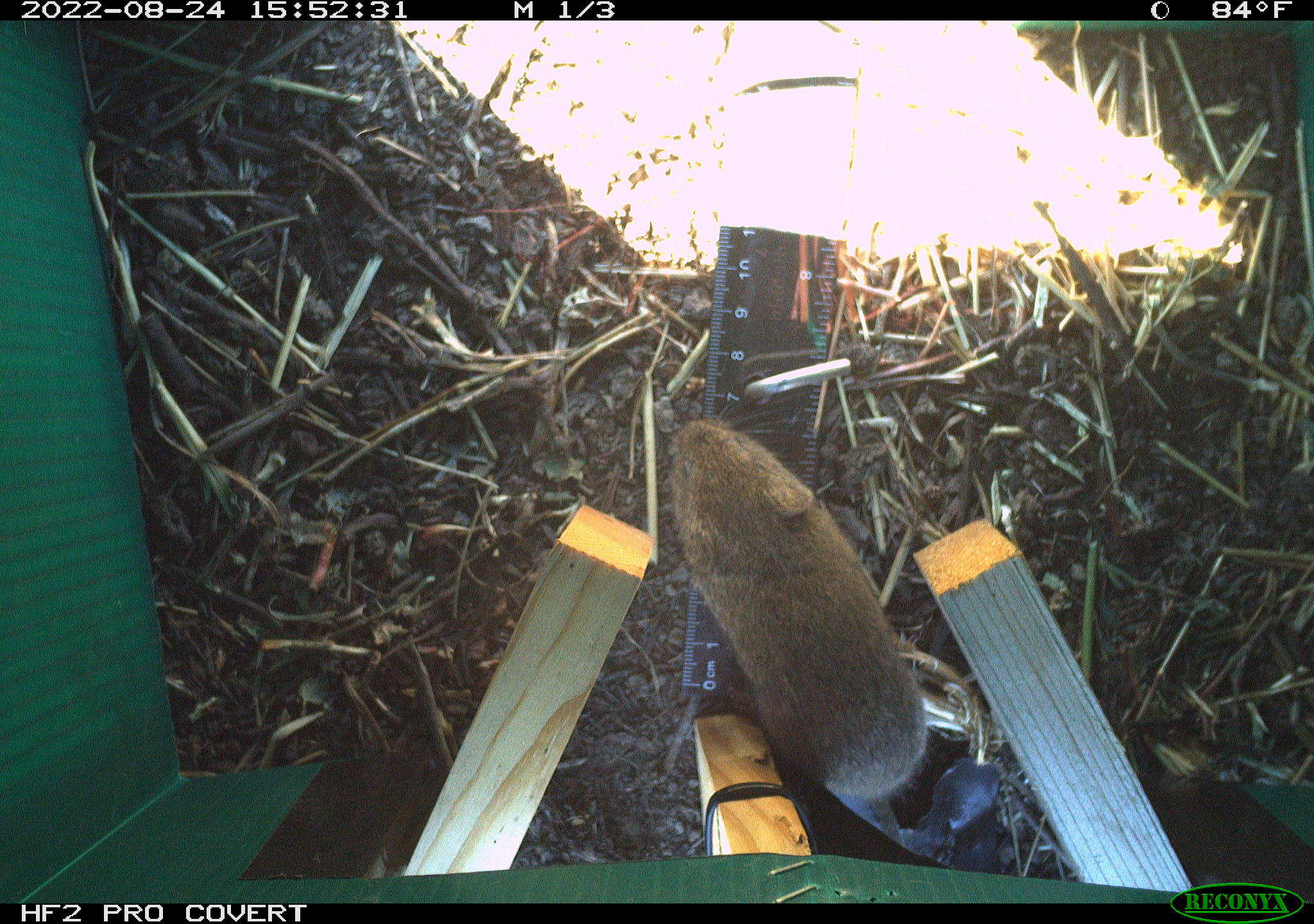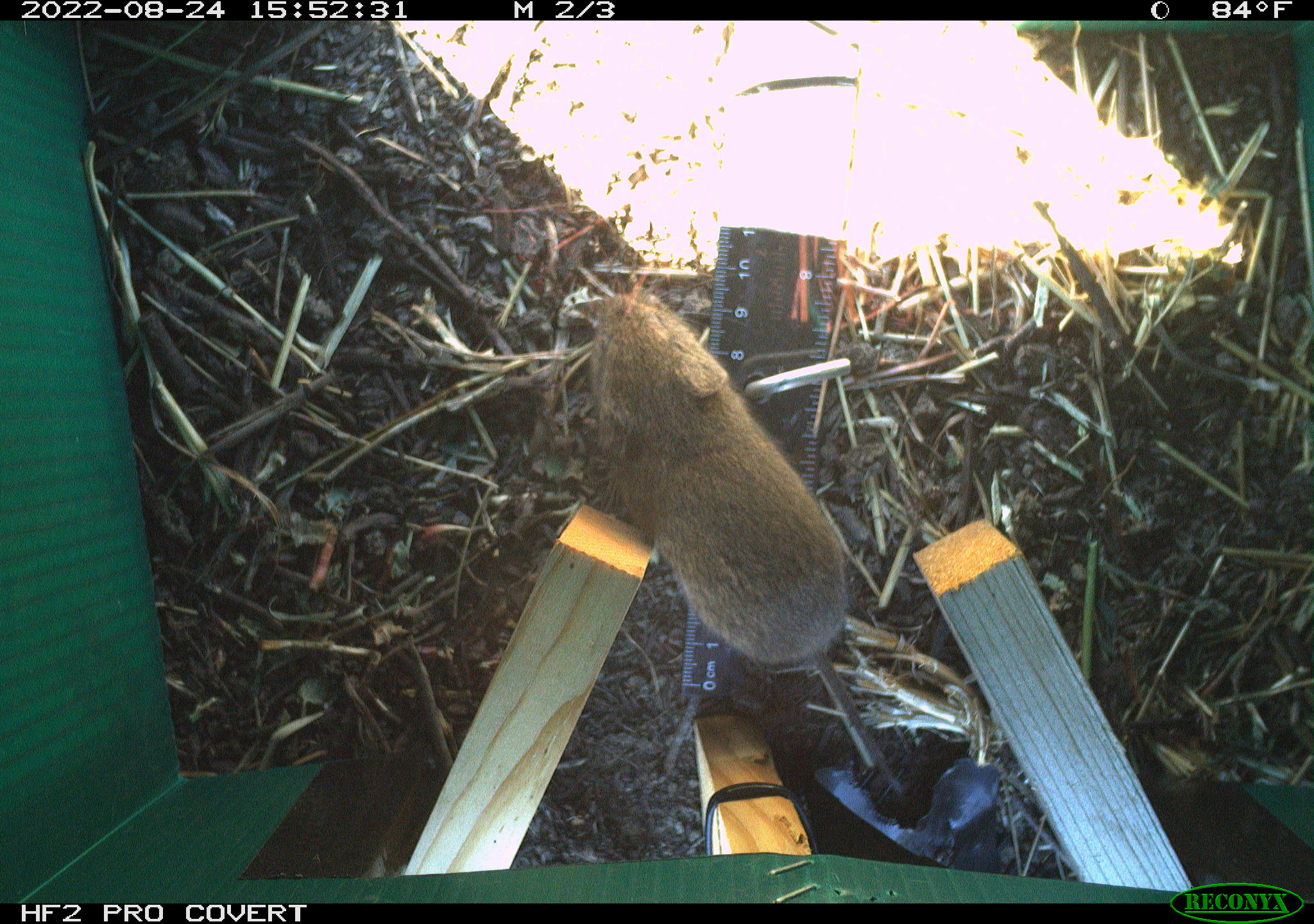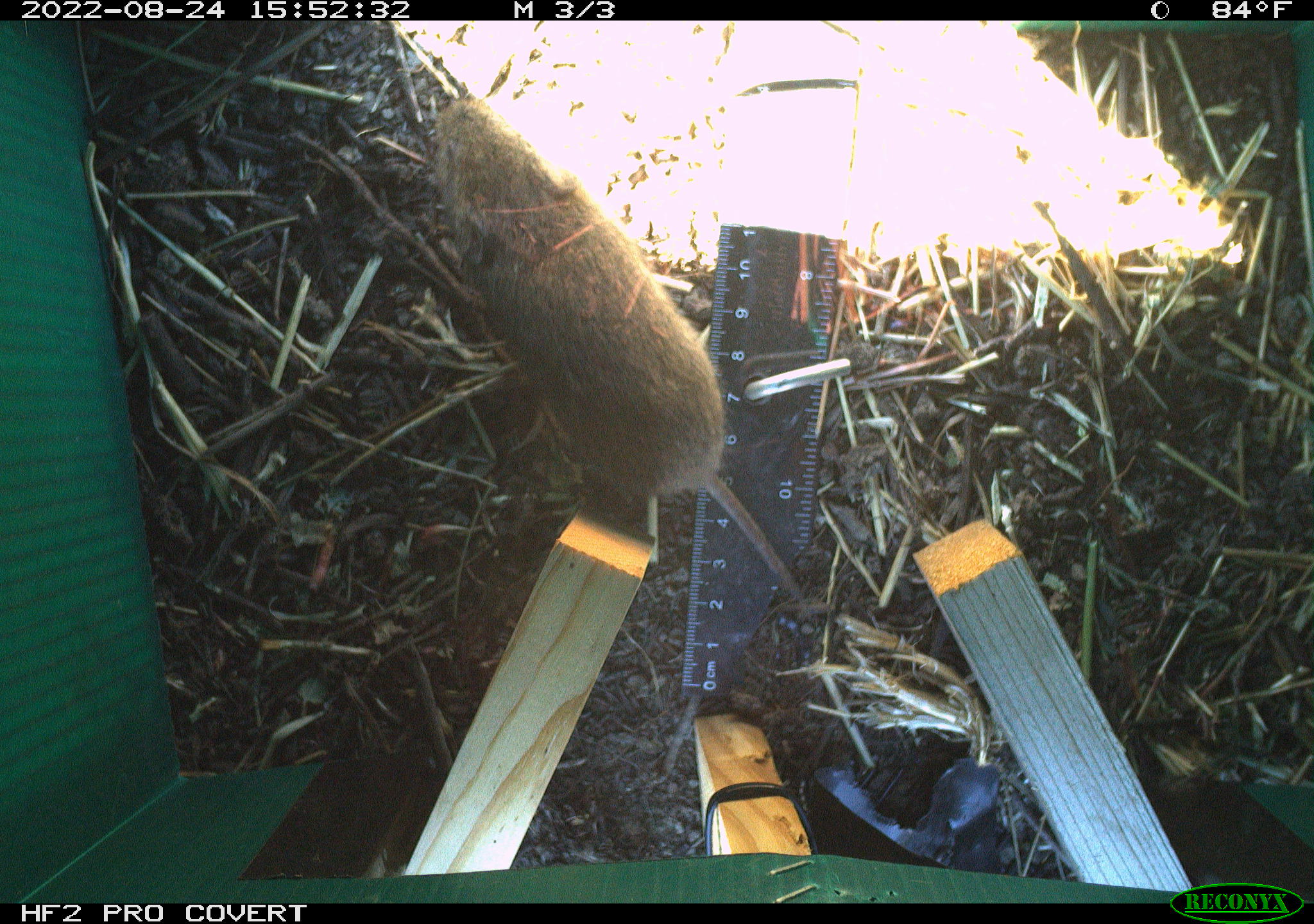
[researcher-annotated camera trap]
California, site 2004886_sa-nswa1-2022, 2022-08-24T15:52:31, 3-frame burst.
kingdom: Animalia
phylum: Chordata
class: Mammalia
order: Rodentia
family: Cricetidae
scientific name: Cricetidae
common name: hamsters, voles, lemmings, and allies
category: cricetidae family